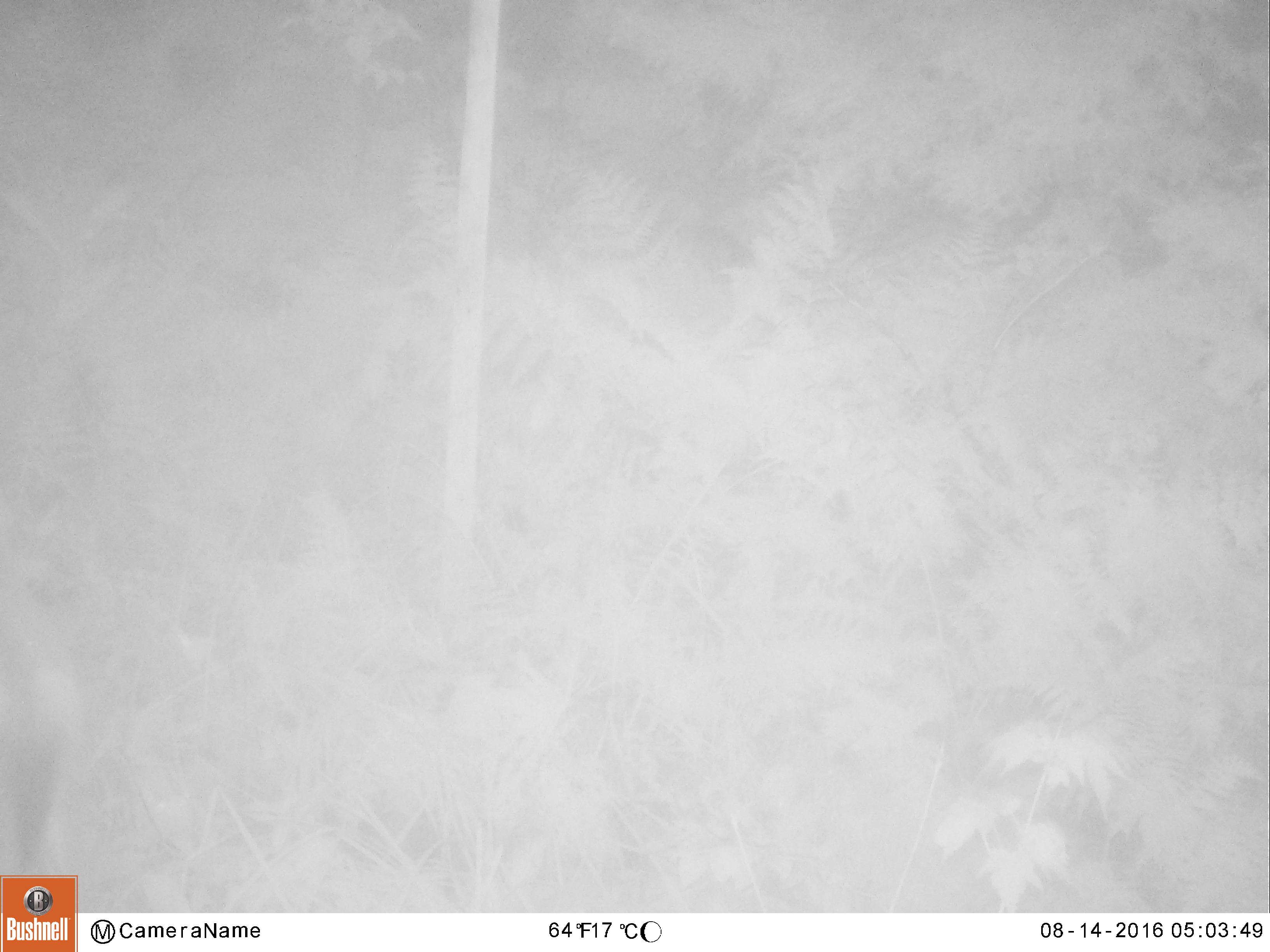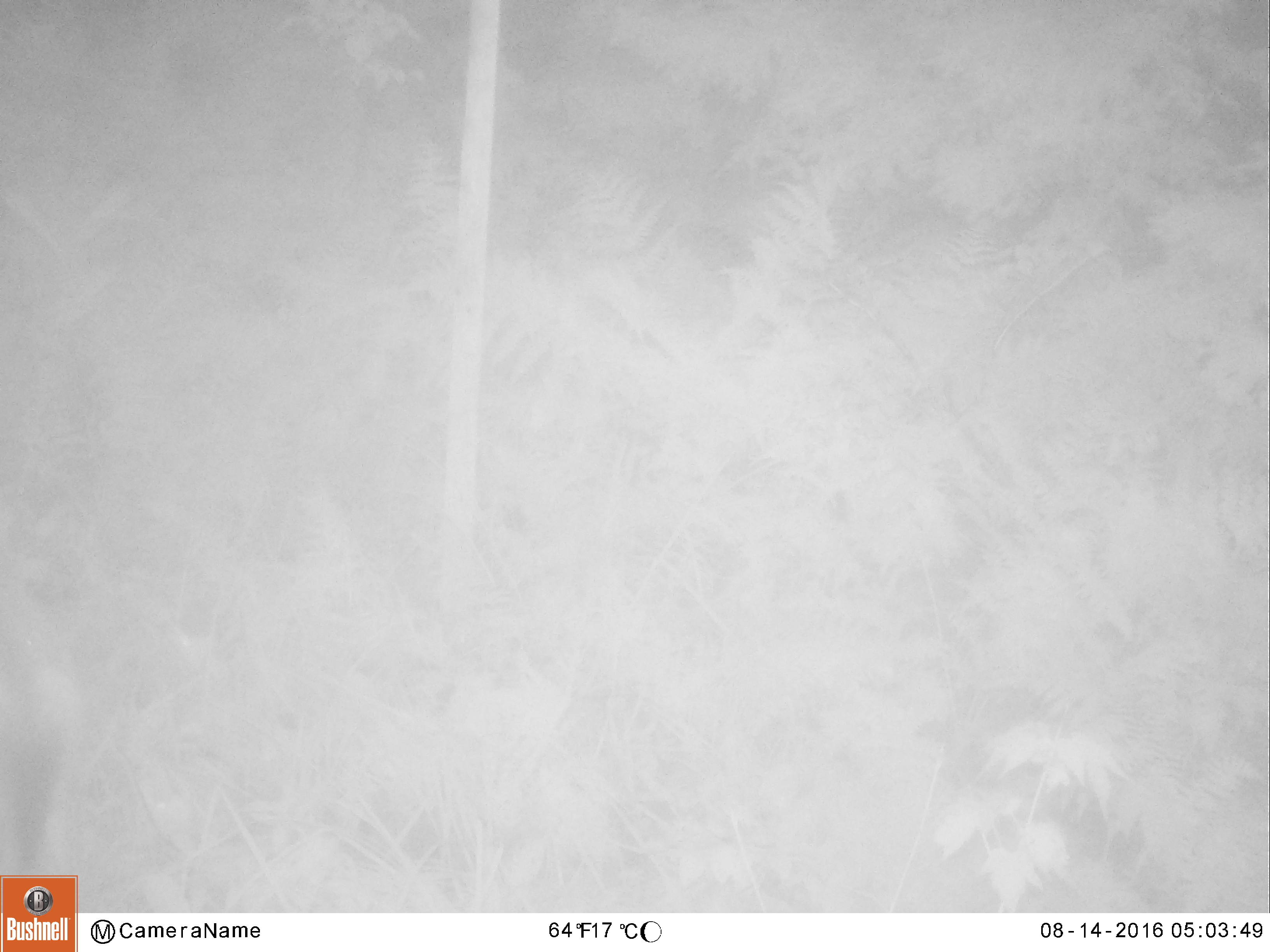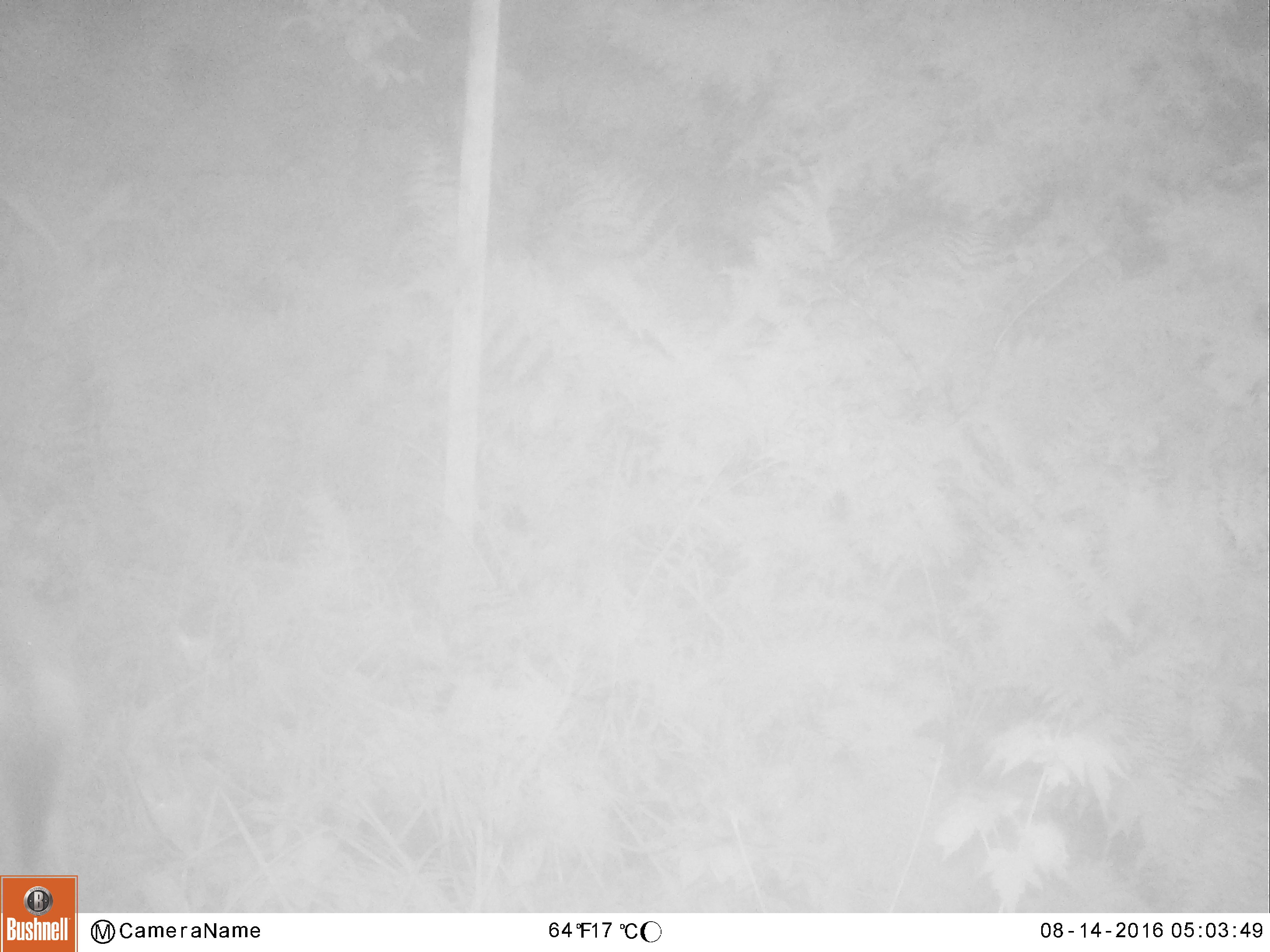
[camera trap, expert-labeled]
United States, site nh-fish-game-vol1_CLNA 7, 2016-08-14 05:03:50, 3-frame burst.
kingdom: Animalia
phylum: Chordata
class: Mammalia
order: Artiodactyla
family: Cervidae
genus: Odocoileus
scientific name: Odocoileus virginianus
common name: white-tailed deer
White-tailed deer (Odocoileus virginianus).